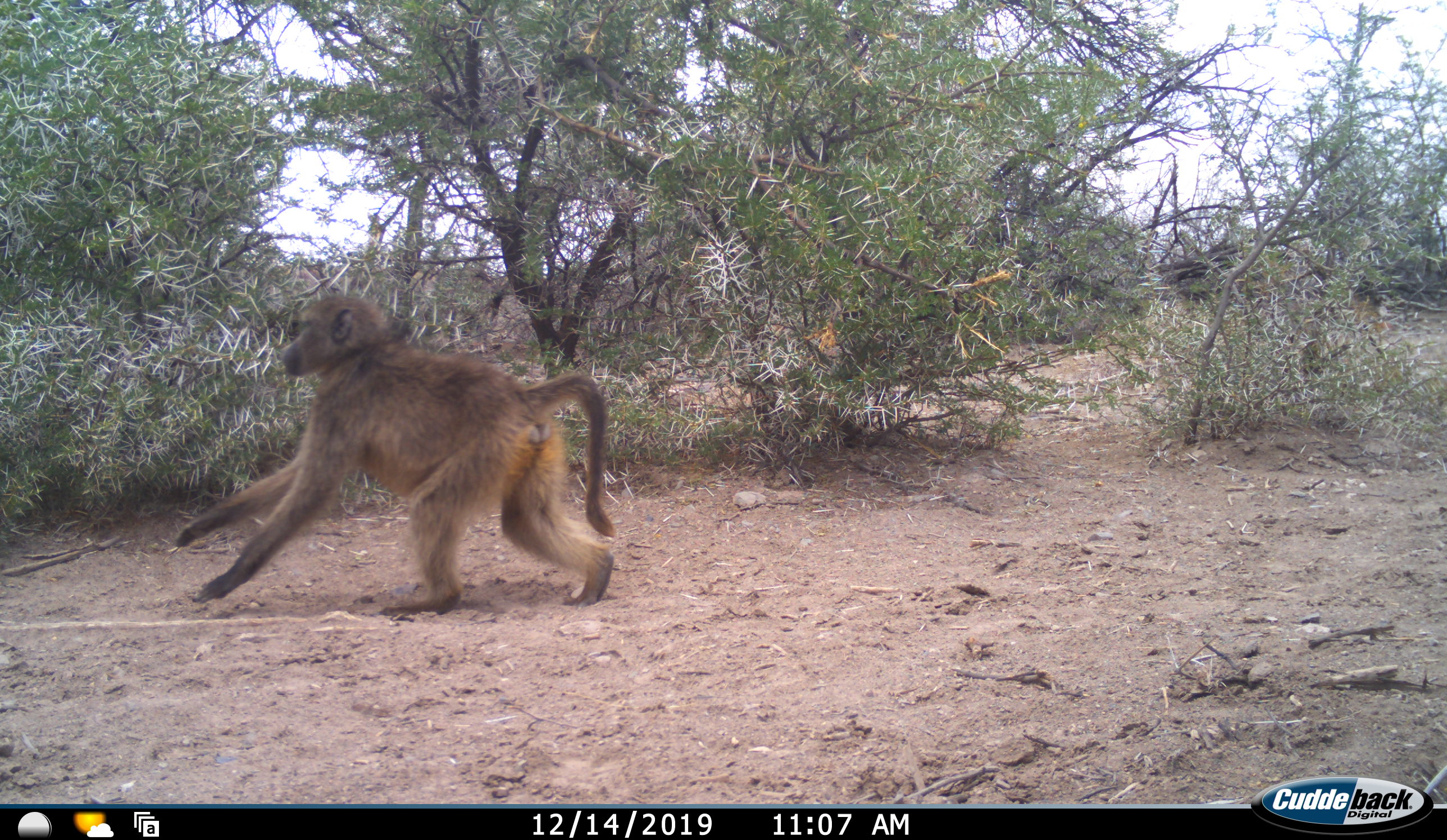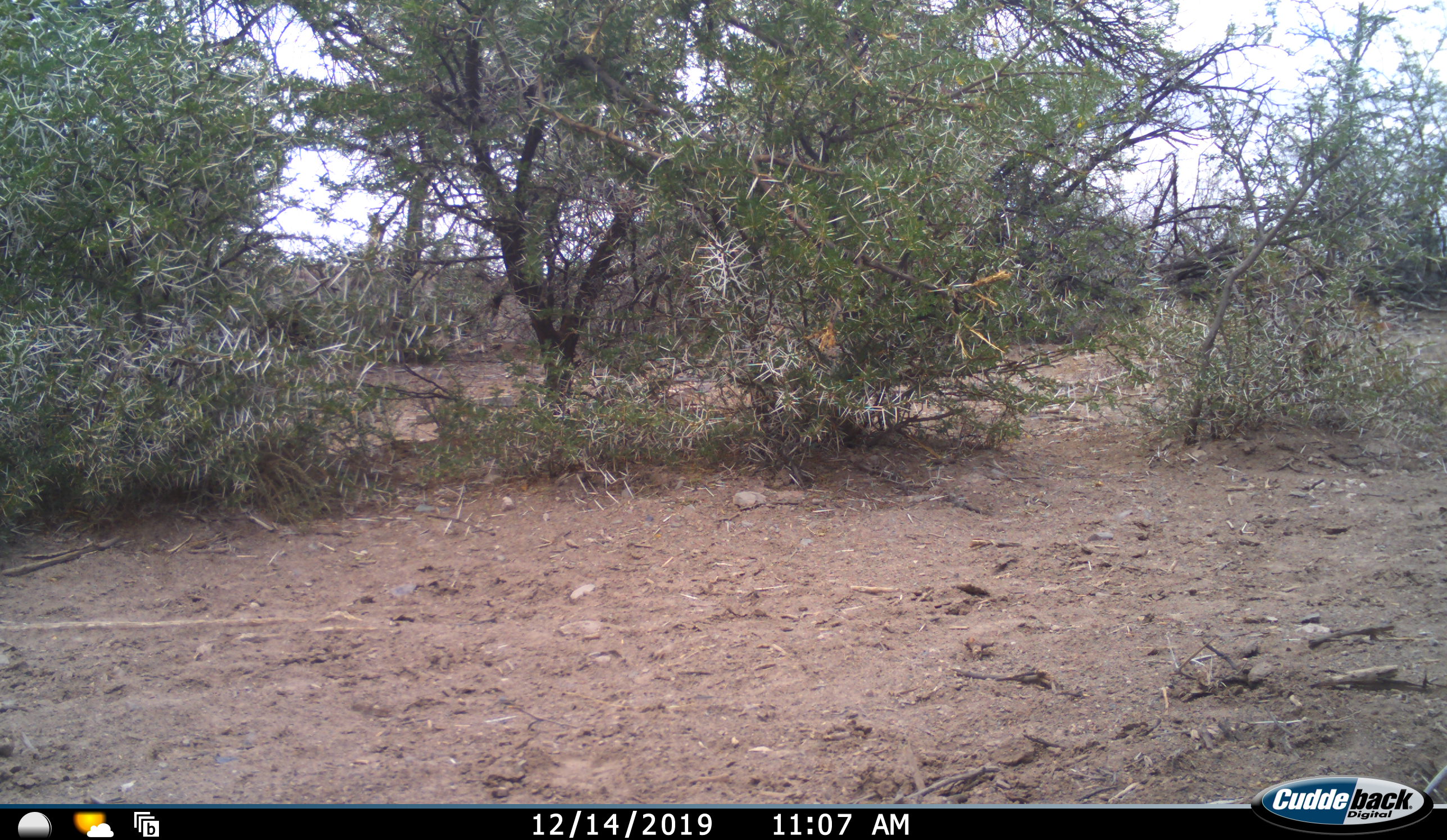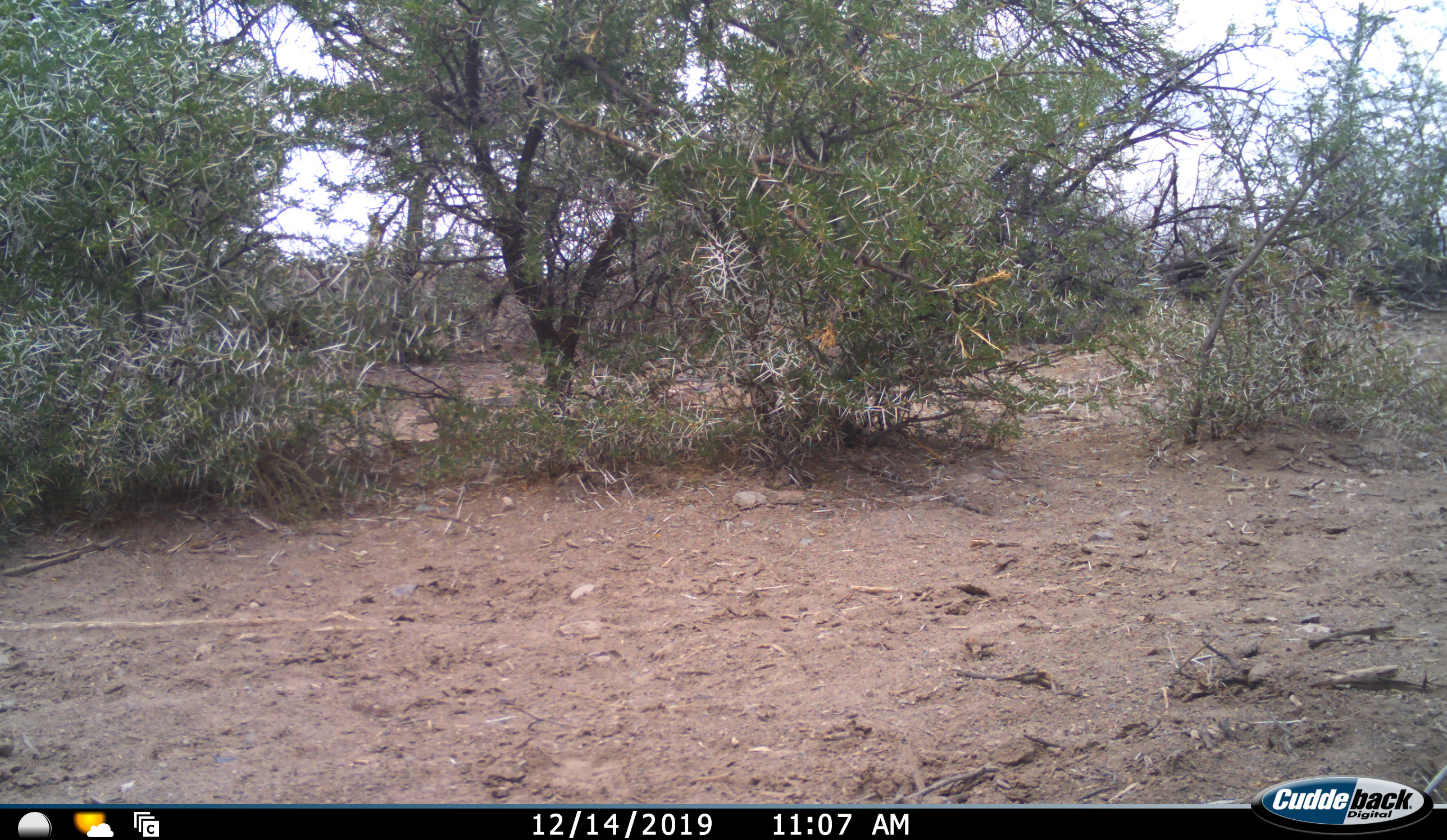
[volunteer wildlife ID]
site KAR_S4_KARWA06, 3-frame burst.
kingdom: Animalia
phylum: Chordata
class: Mammalia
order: Primates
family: Cercopithecidae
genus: Papio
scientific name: Papio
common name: baboon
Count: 1.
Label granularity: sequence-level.